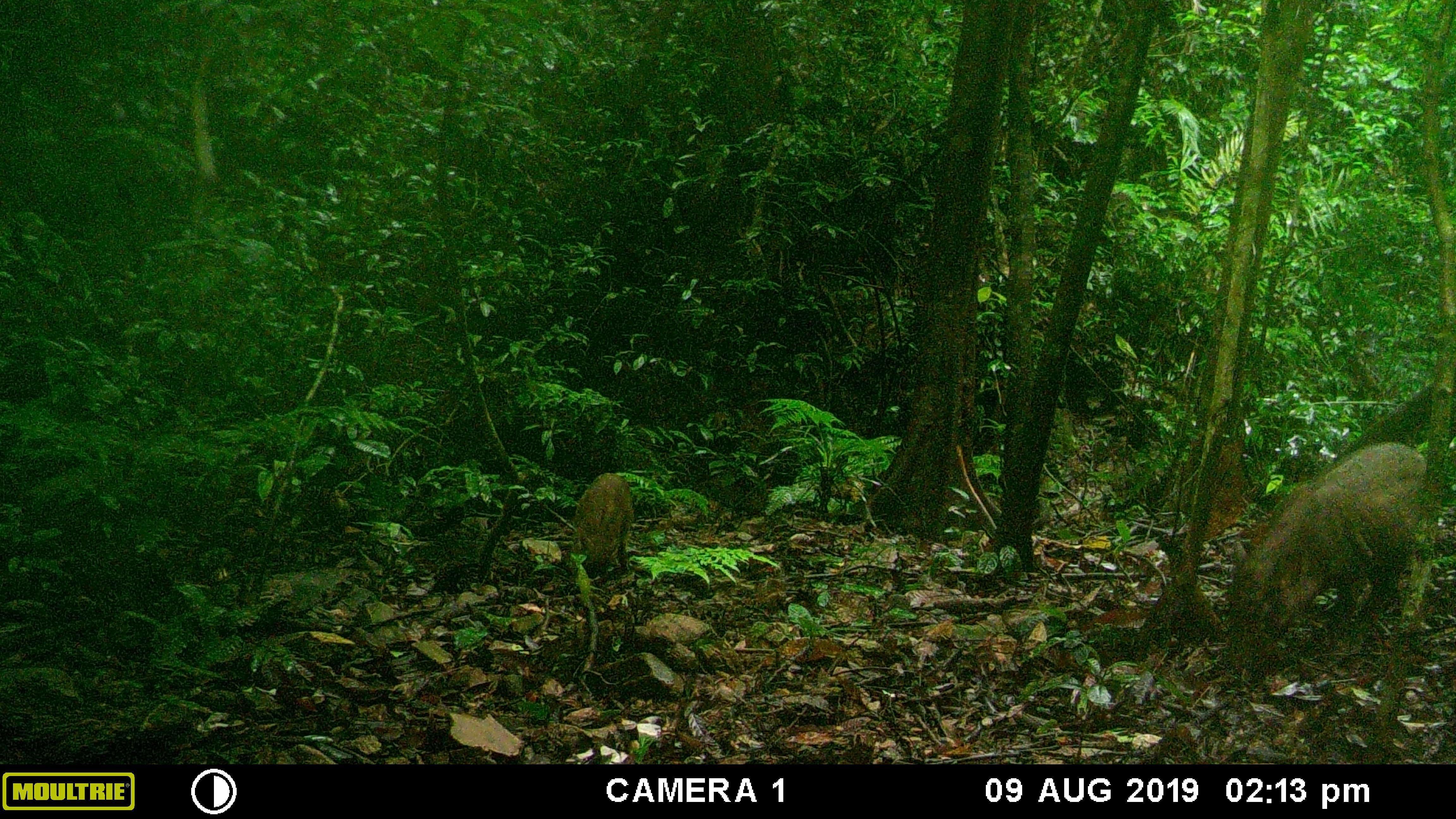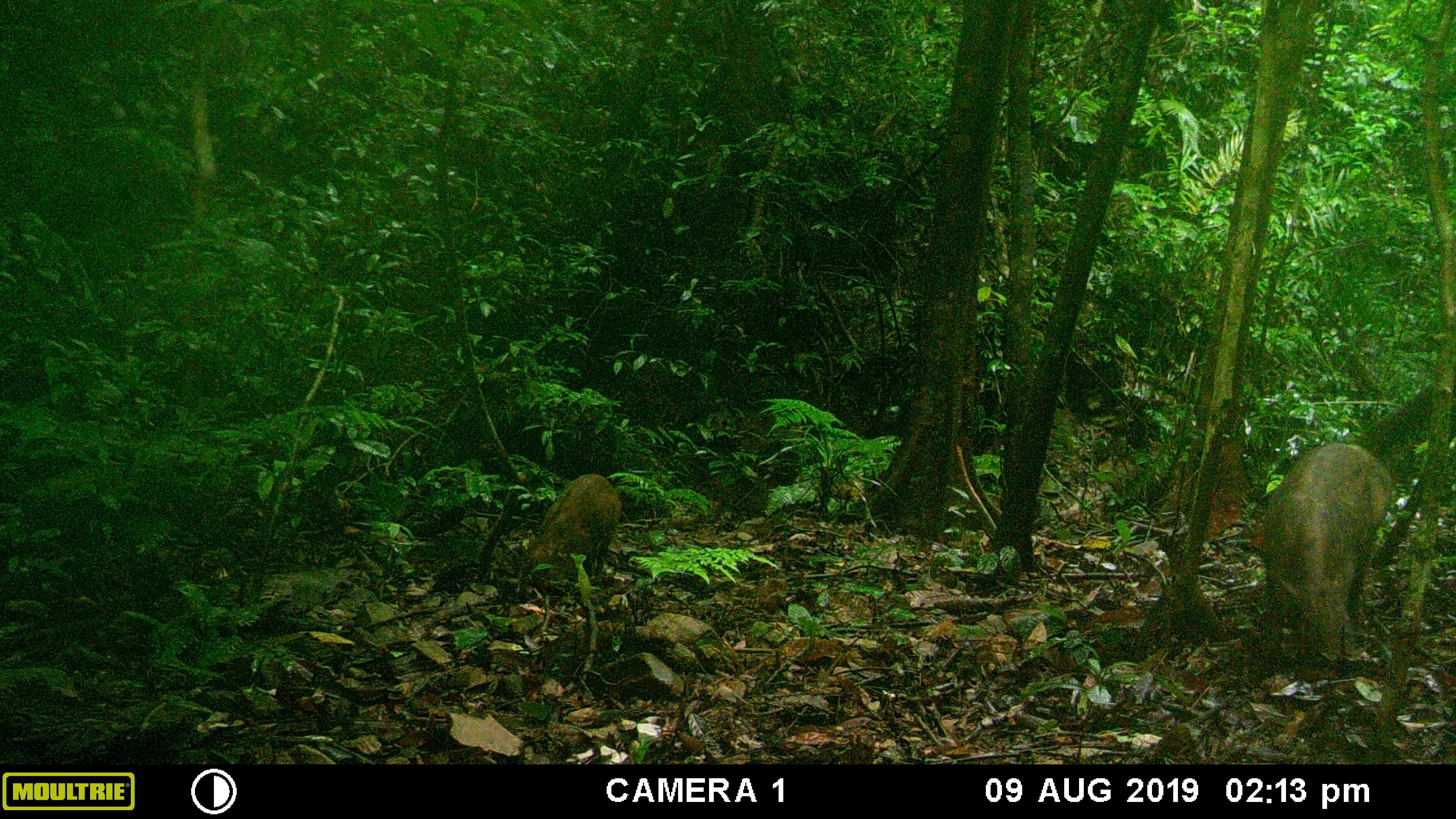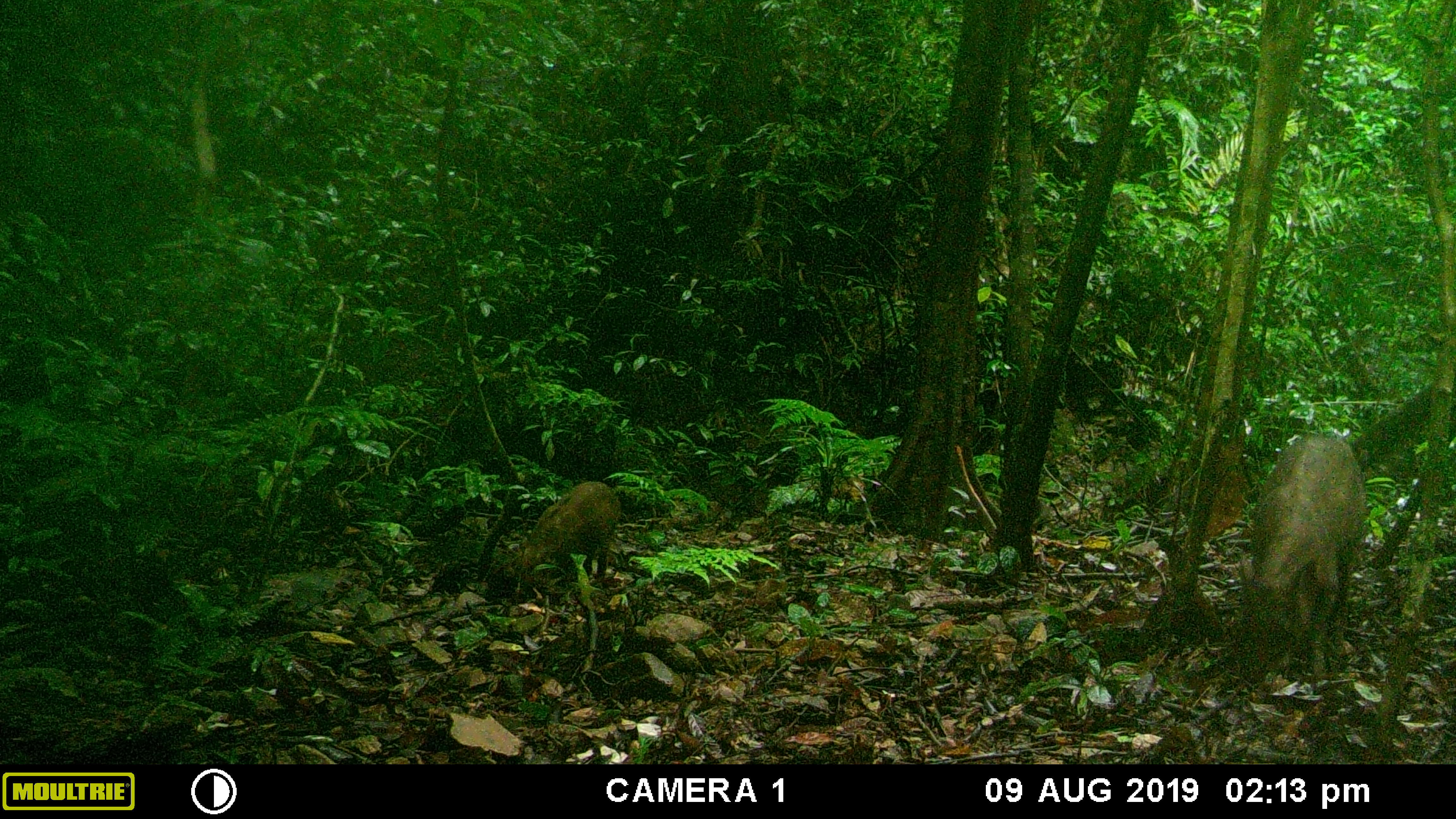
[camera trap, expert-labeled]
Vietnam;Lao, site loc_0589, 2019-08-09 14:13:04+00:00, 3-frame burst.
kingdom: Animalia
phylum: Chordata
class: Mammalia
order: Artiodactyla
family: Suidae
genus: Sus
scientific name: Sus scrofa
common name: eurasian wild pig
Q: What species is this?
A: Eurasian wild pig (Sus scrofa).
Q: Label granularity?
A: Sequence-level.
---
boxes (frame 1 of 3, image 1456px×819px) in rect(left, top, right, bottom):
eurasian wild pig: rect(1224, 438, 1435, 668); rect(572, 472, 636, 575)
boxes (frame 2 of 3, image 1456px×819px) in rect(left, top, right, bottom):
eurasian wild pig: rect(1257, 440, 1393, 674); rect(525, 472, 624, 595)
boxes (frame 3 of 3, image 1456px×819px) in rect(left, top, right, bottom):
eurasian wild pig: rect(1239, 432, 1362, 639); rect(513, 480, 622, 597)